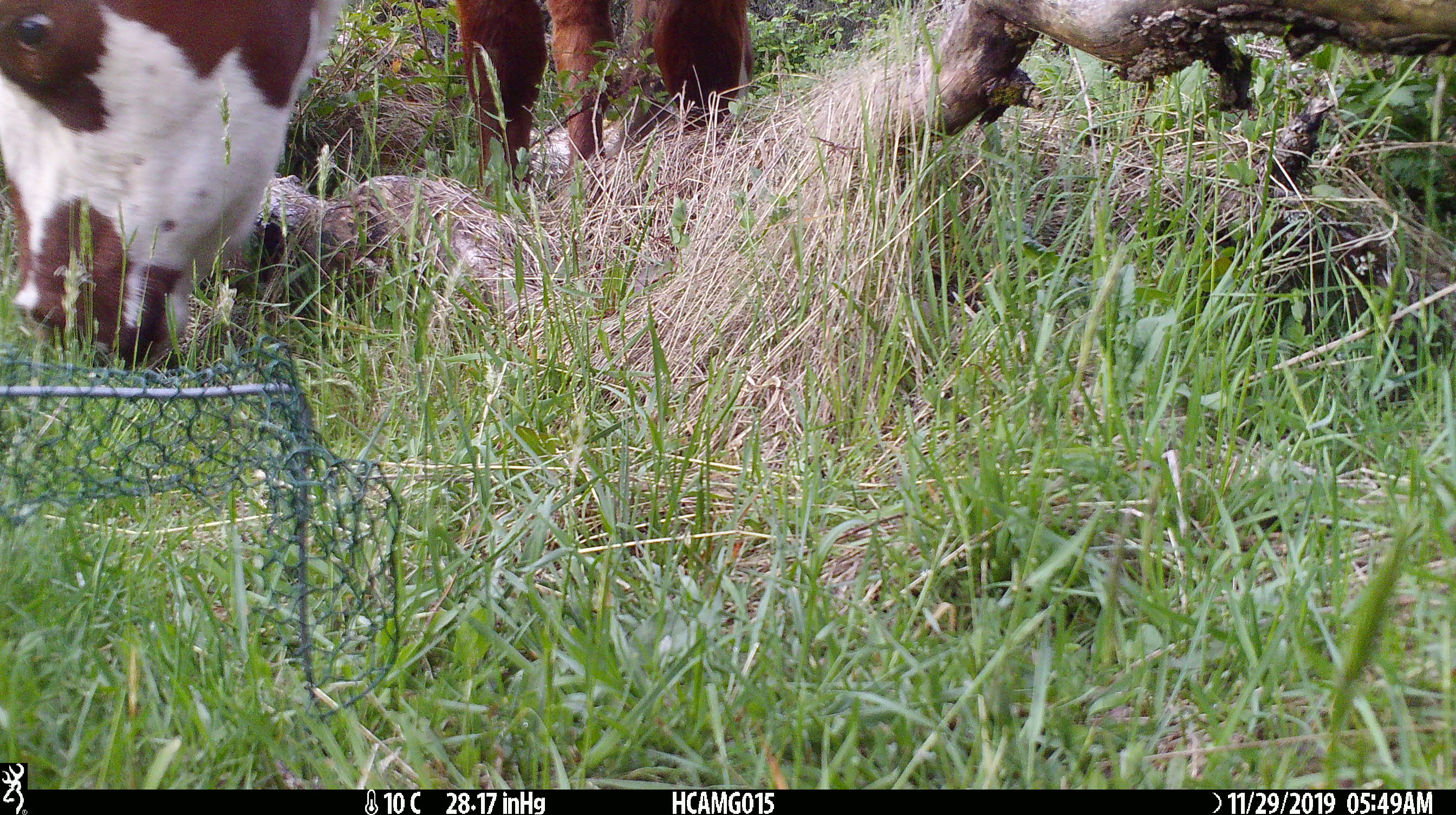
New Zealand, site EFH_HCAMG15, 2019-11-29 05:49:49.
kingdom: Animalia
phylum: Chordata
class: Mammalia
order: Artiodactyla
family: Bovidae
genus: Bos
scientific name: Bos taurus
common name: domestic cow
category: cow